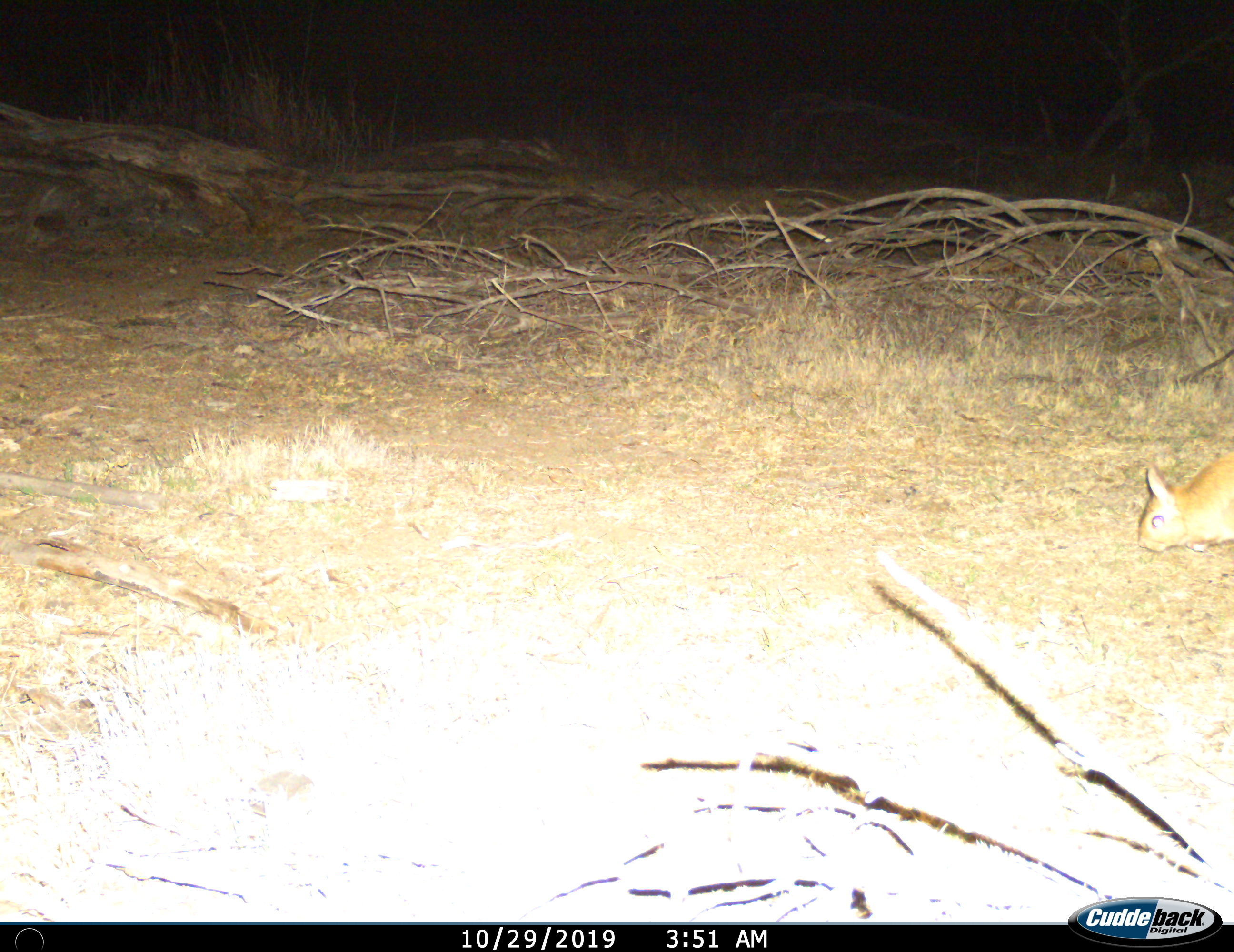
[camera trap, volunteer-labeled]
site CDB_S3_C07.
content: unidentified animal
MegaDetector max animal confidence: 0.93